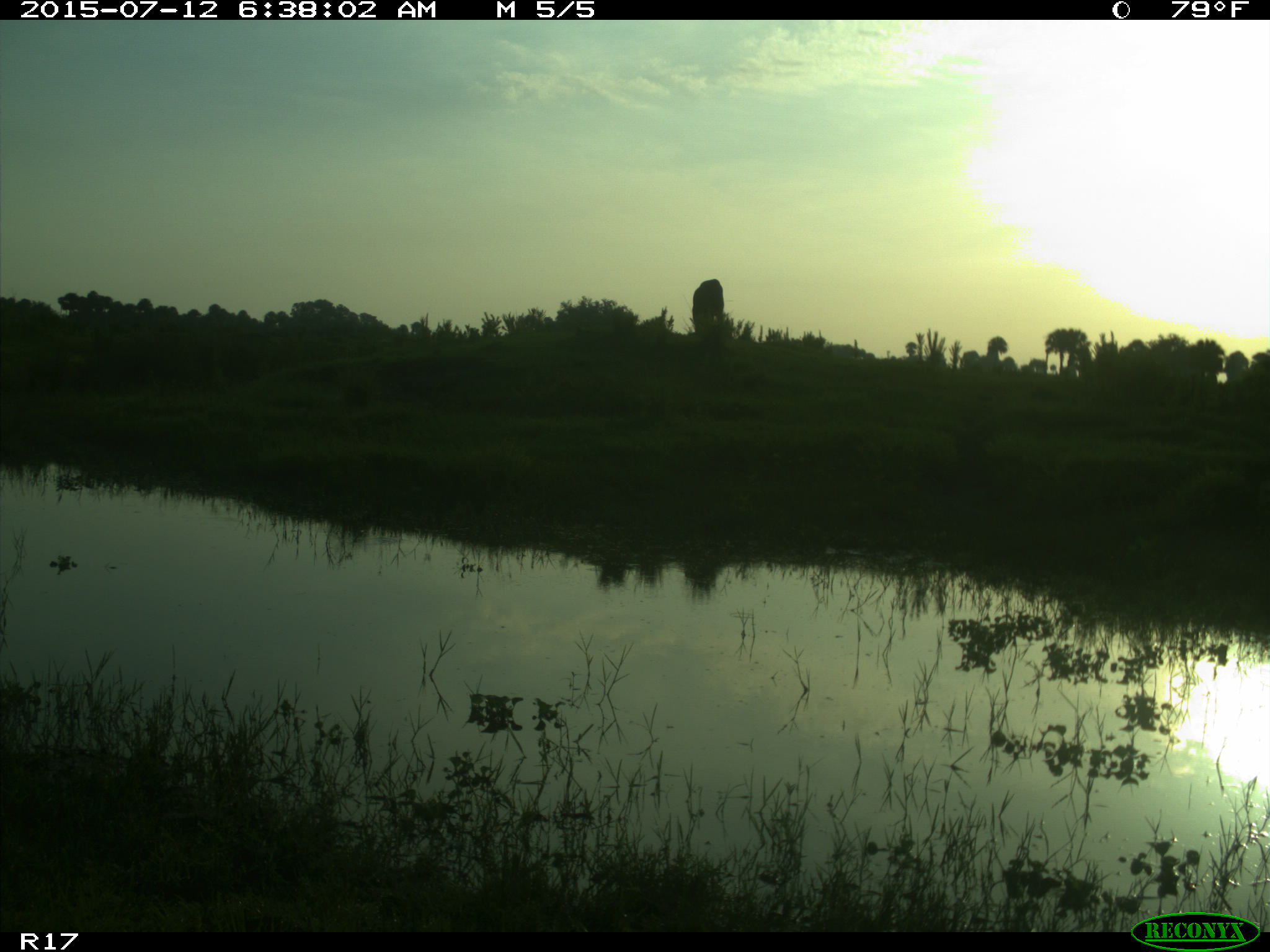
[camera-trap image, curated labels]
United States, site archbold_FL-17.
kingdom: Animalia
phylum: Chordata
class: Mammalia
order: Artiodactyla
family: Bovidae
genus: Bos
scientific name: Bos taurus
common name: domestic cow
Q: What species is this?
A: Bos taurus (domestic cow).